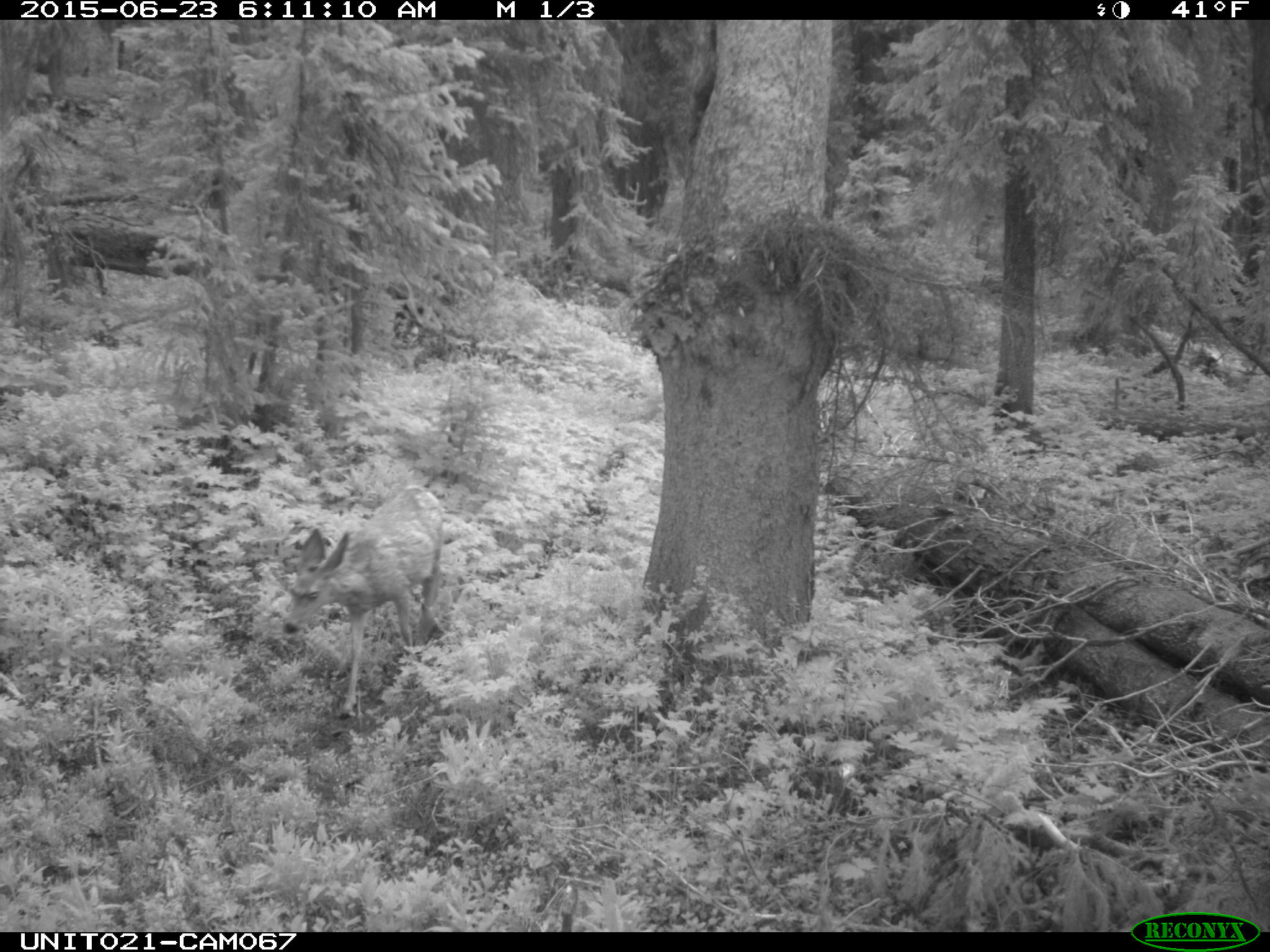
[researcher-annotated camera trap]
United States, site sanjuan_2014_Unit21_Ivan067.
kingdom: Animalia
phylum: Chordata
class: Mammalia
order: Artiodactyla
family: Cervidae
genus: Odocoileus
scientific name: Odocoileus hemionus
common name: mule deer